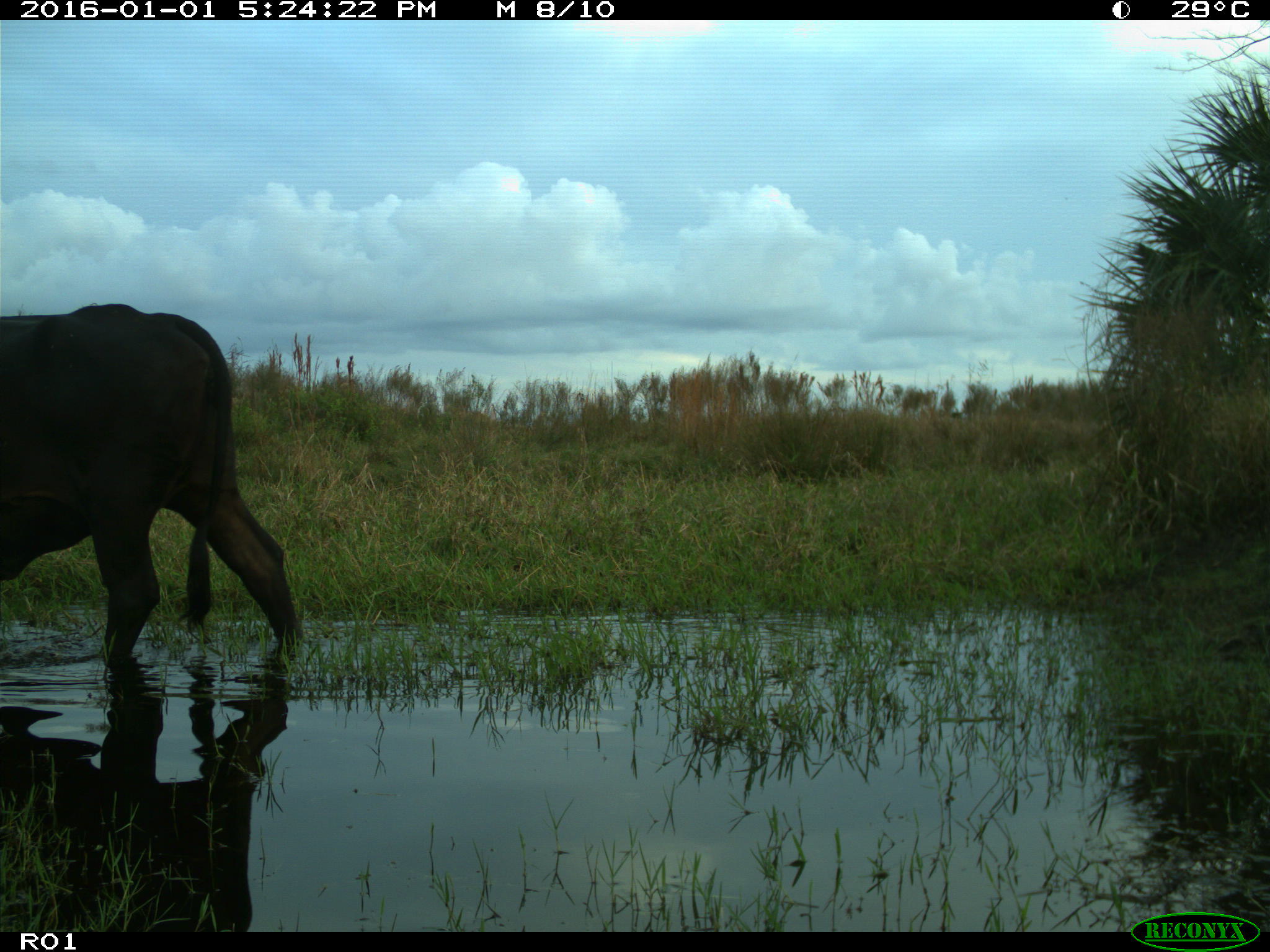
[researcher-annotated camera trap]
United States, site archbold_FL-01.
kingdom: Animalia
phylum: Chordata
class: Mammalia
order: Artiodactyla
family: Bovidae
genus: Bos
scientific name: Bos taurus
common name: domestic cow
Bos taurus (domestic cow).